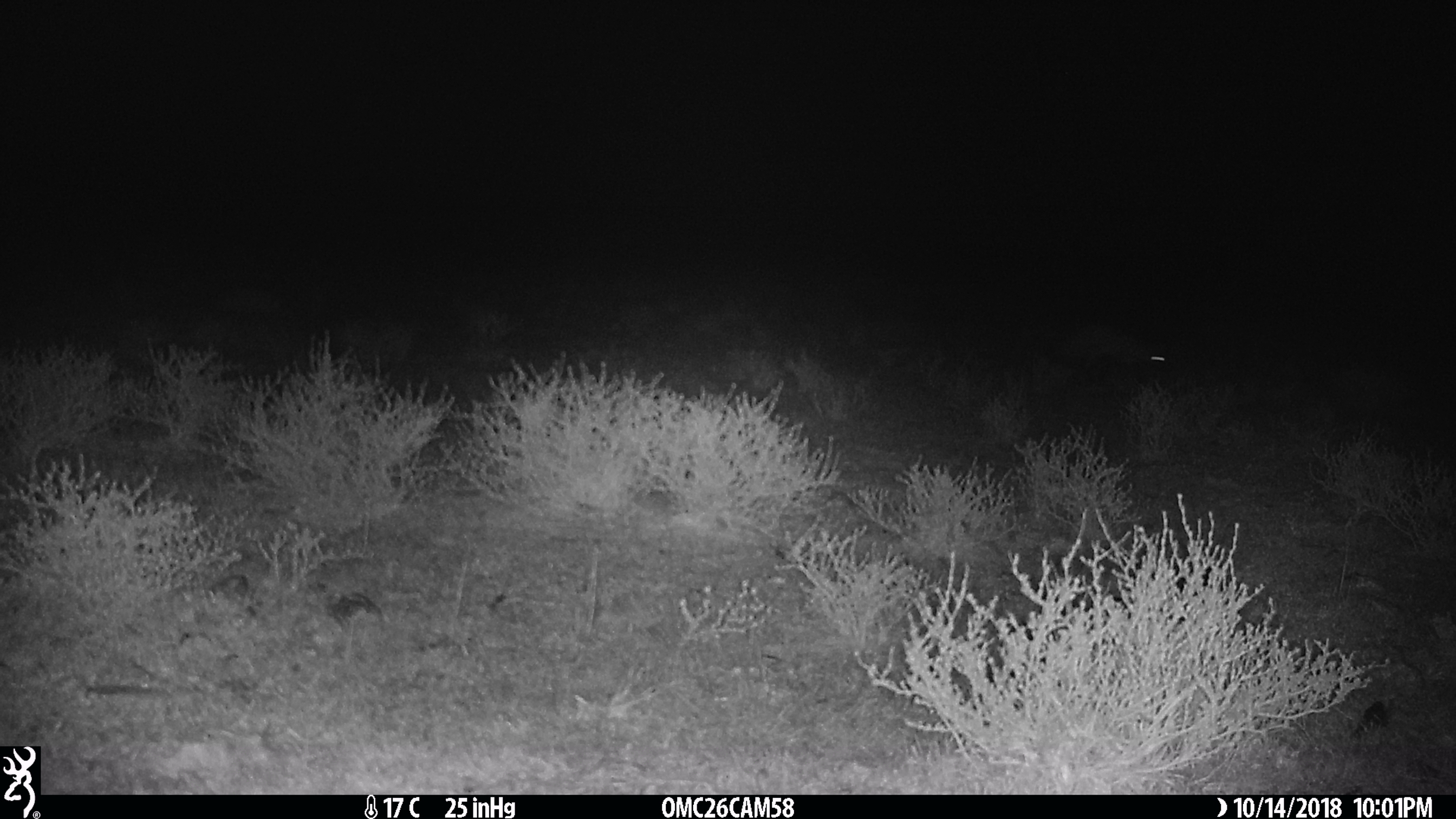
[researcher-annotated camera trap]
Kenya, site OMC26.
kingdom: Animalia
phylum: Chordata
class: Mammalia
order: Carnivora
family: Herpestidae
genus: Ichneumia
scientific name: Ichneumia albicauda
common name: white-tailed mongoose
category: mongoose white tailed